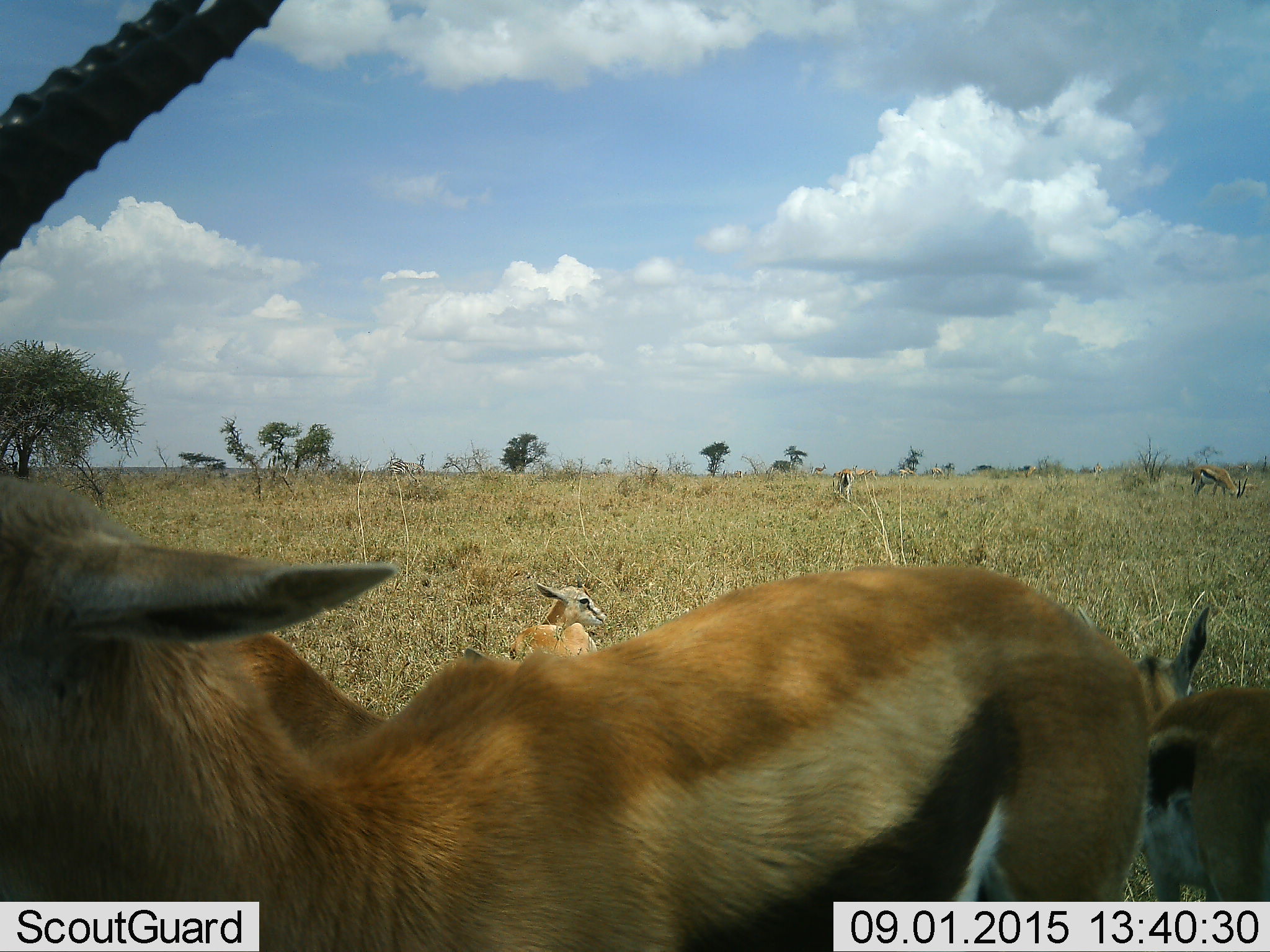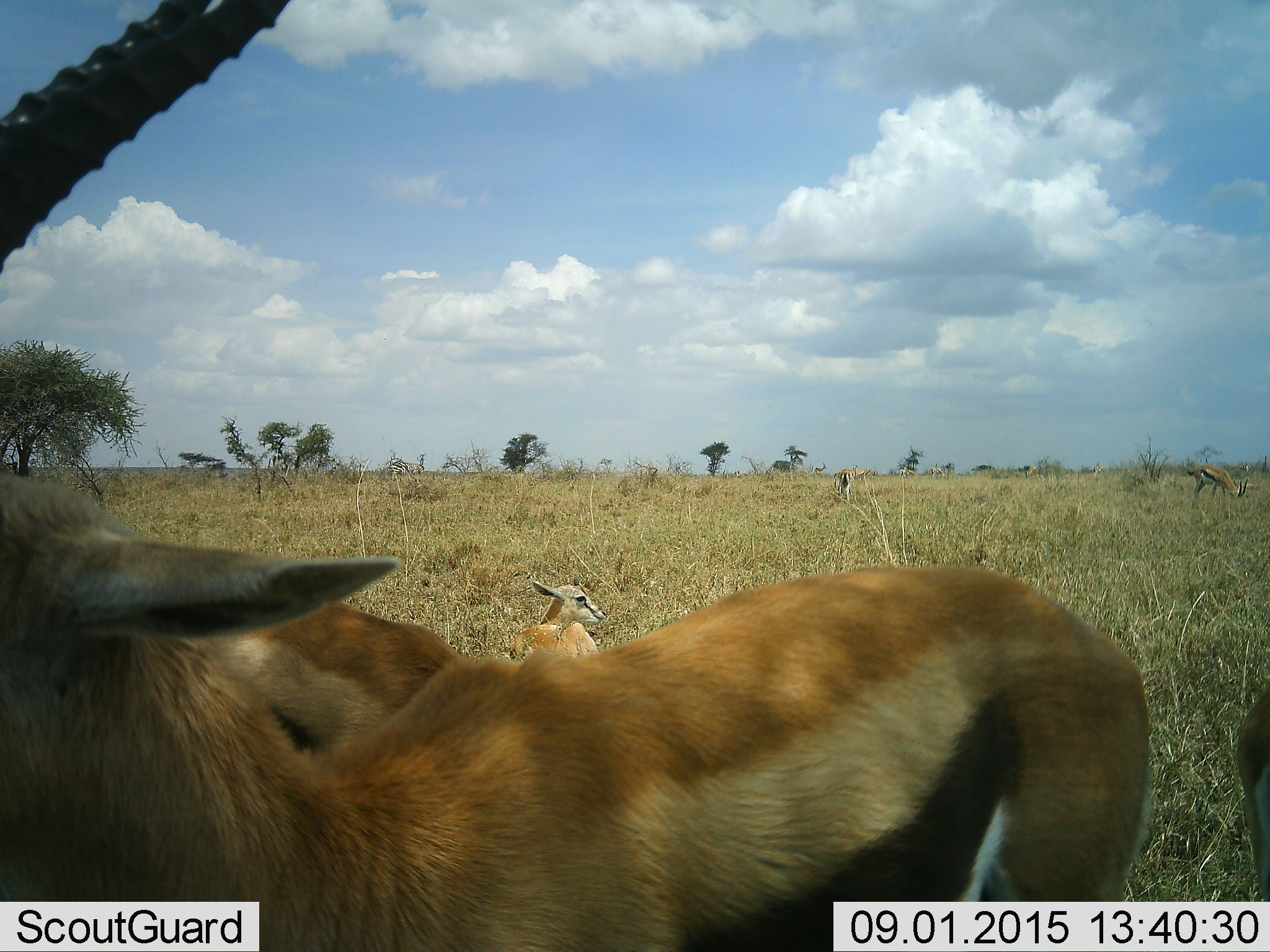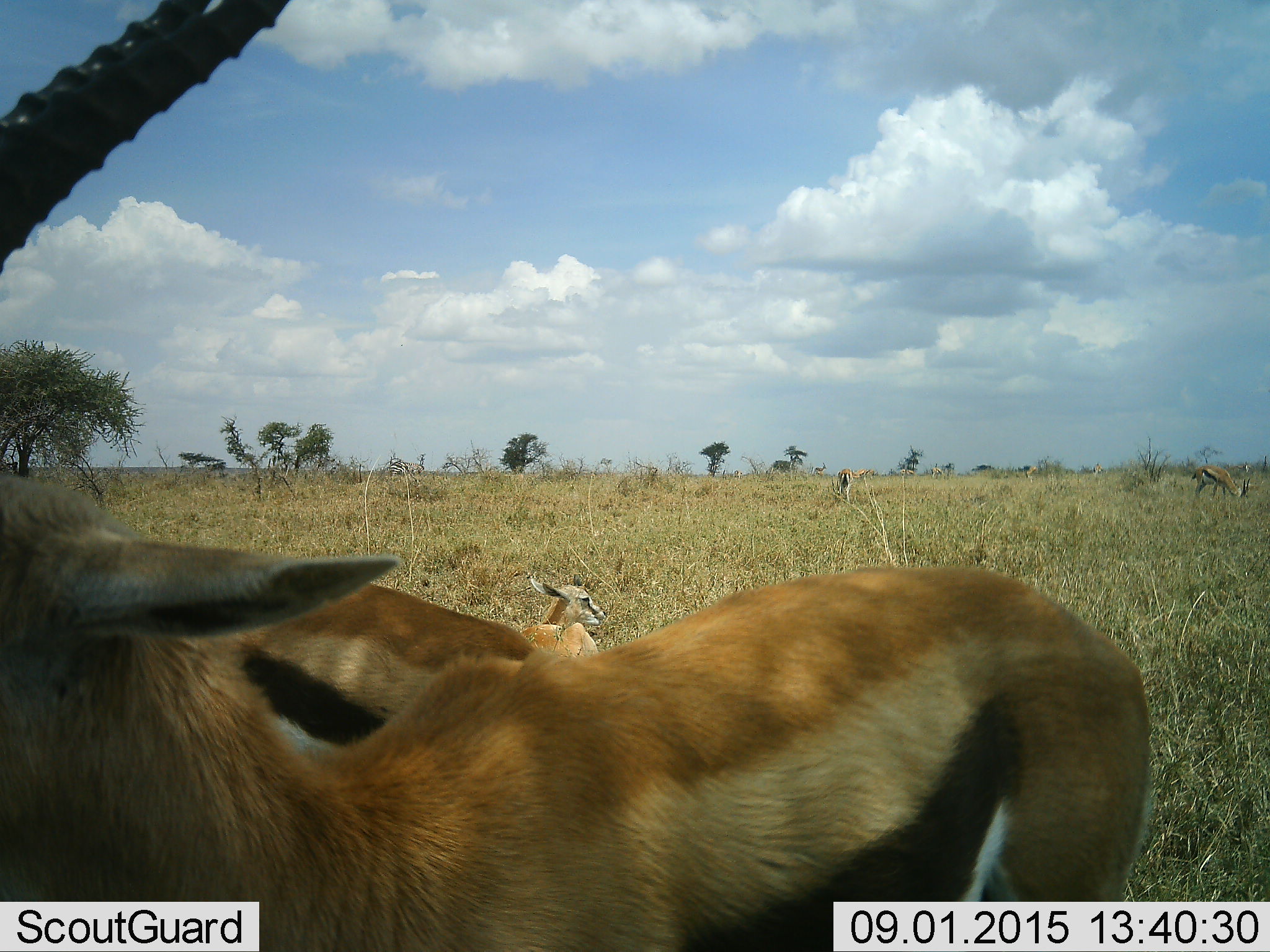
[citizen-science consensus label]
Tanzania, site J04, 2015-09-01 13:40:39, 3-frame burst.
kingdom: Animalia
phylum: Chordata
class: Mammalia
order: Artiodactyla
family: Bovidae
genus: Eudorcas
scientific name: Eudorcas thomsonii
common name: thomson's gazelle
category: gazellethomsons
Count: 11-50.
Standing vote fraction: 100%.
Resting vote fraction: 57%.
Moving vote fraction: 29%.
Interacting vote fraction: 0%.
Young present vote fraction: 71%.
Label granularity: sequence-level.